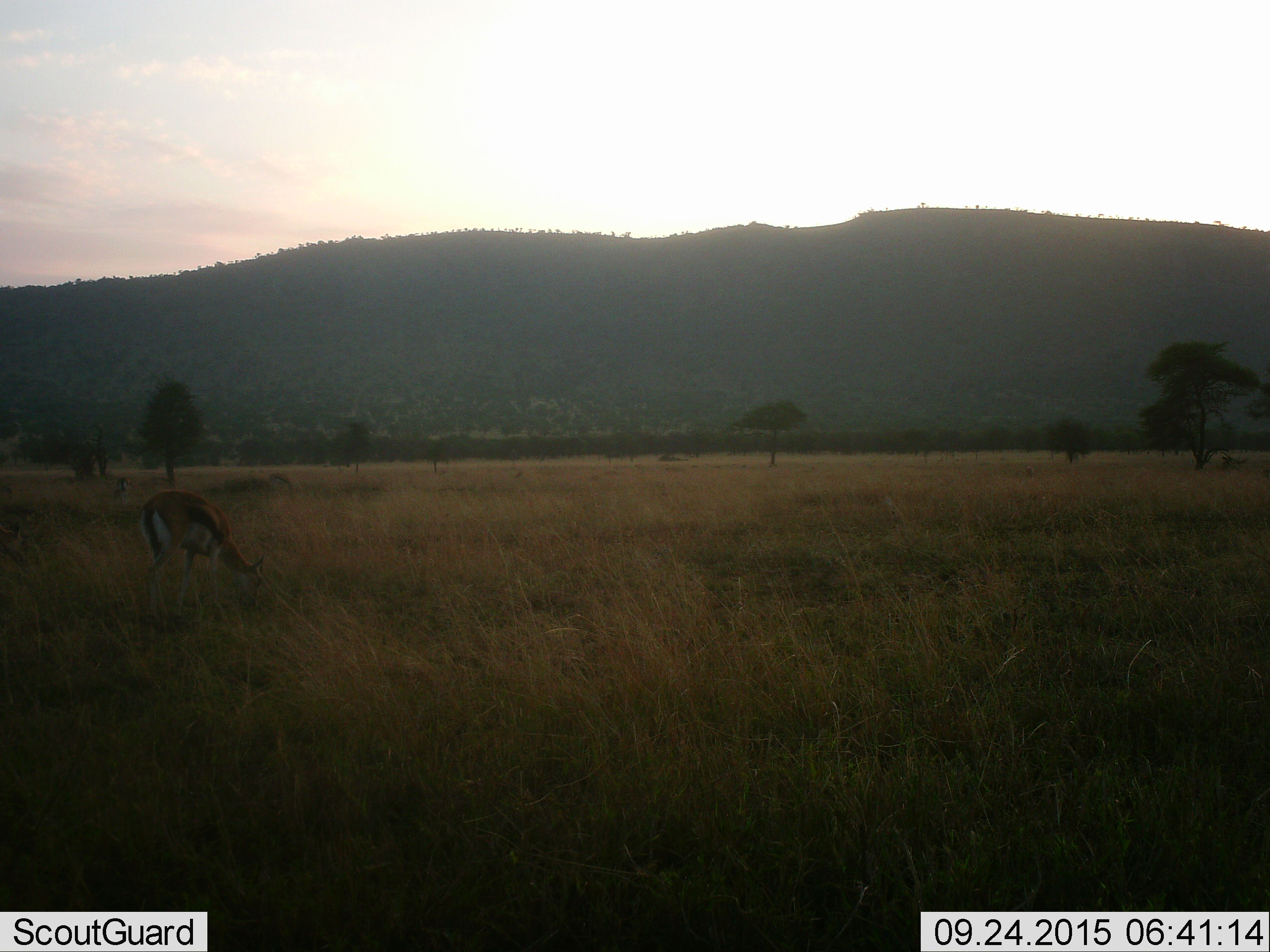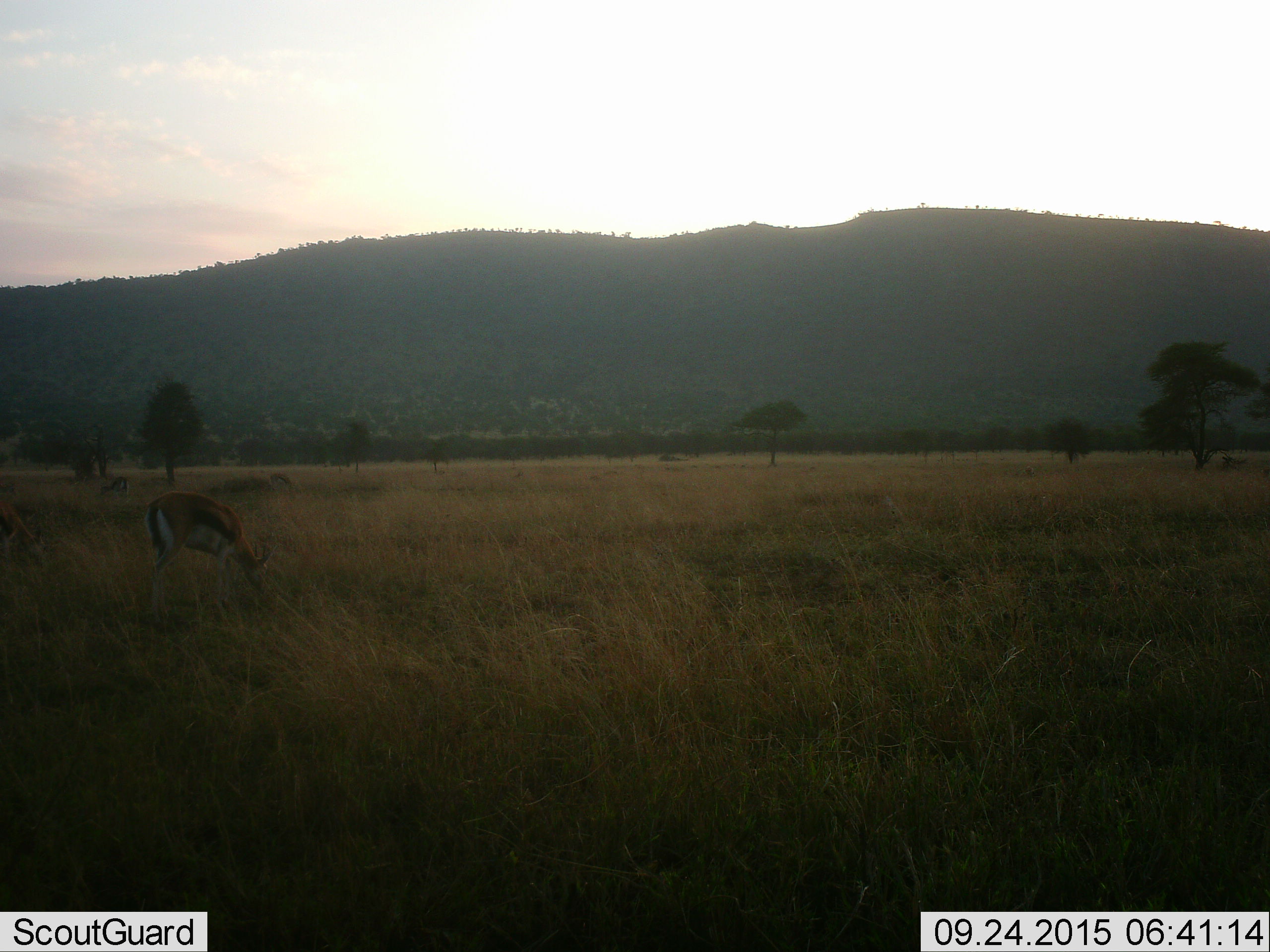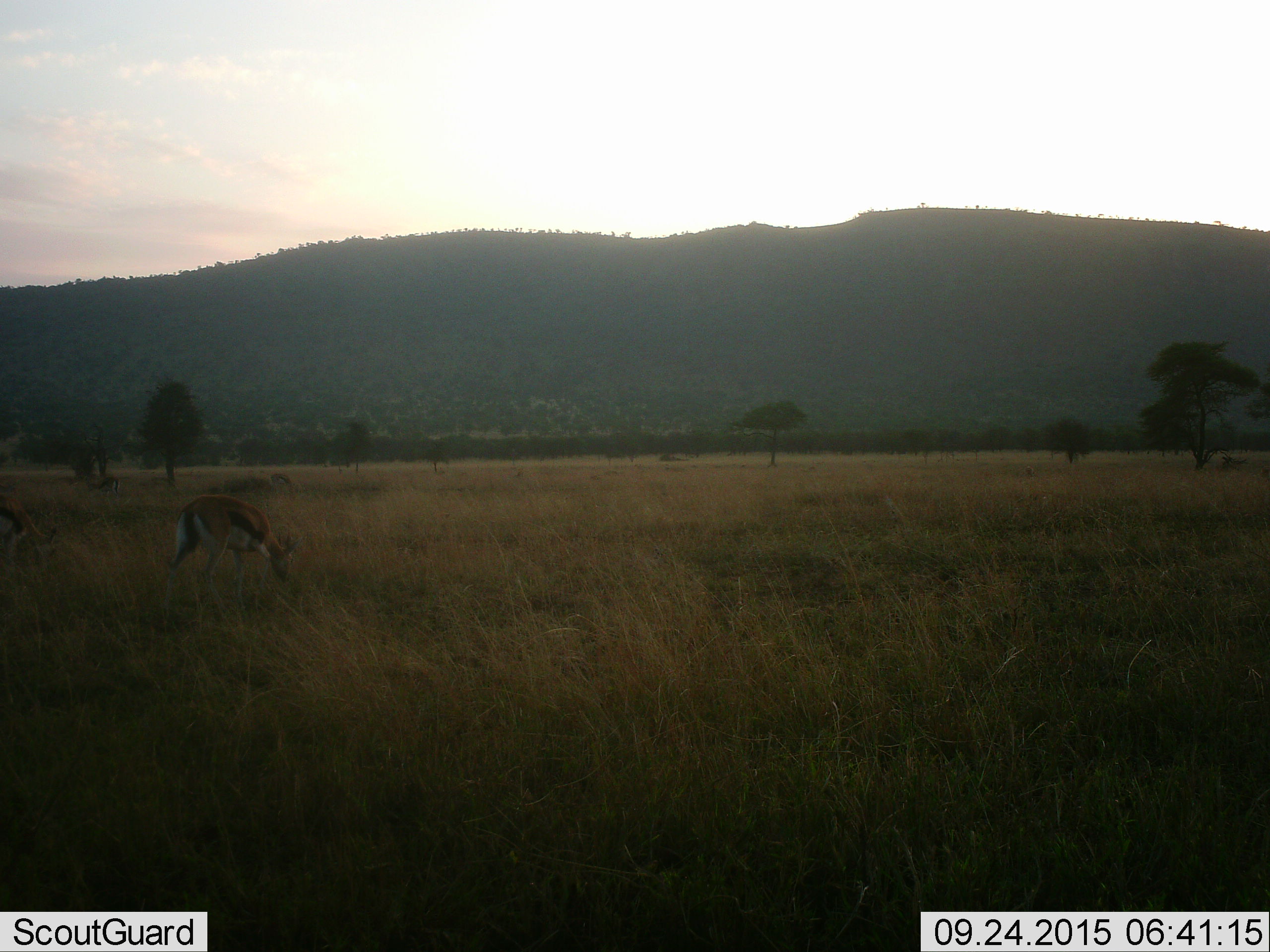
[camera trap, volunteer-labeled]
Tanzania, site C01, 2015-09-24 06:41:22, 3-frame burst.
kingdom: Animalia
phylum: Chordata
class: Mammalia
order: Artiodactyla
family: Bovidae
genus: Eudorcas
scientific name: Eudorcas thomsonii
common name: thomson's gazelle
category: gazellethomsons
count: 2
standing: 26%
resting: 0%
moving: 21%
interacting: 0%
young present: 0%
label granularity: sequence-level